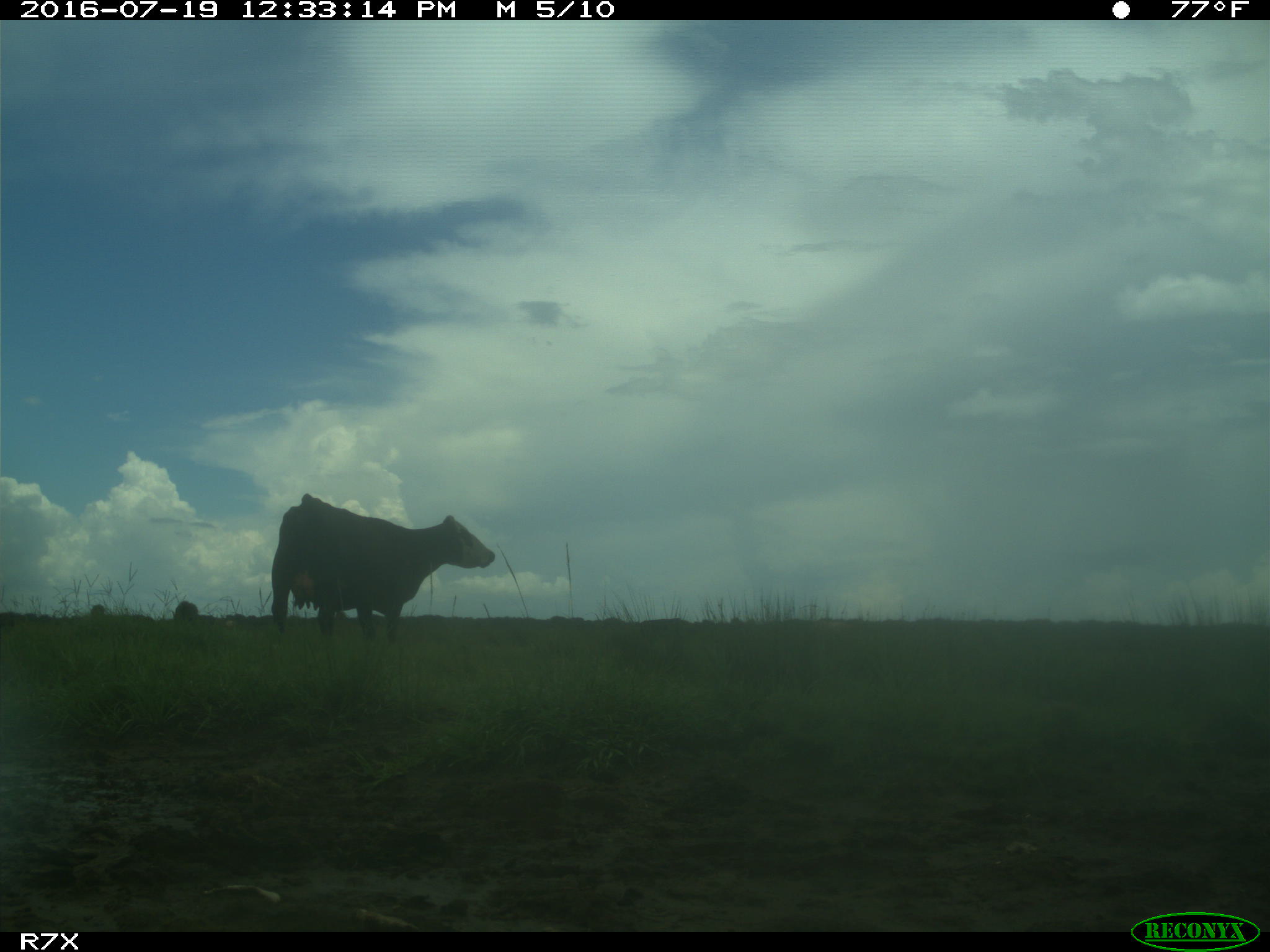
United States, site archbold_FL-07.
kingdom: Animalia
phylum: Chordata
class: Mammalia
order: Artiodactyla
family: Bovidae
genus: Bos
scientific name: Bos taurus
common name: domestic cow